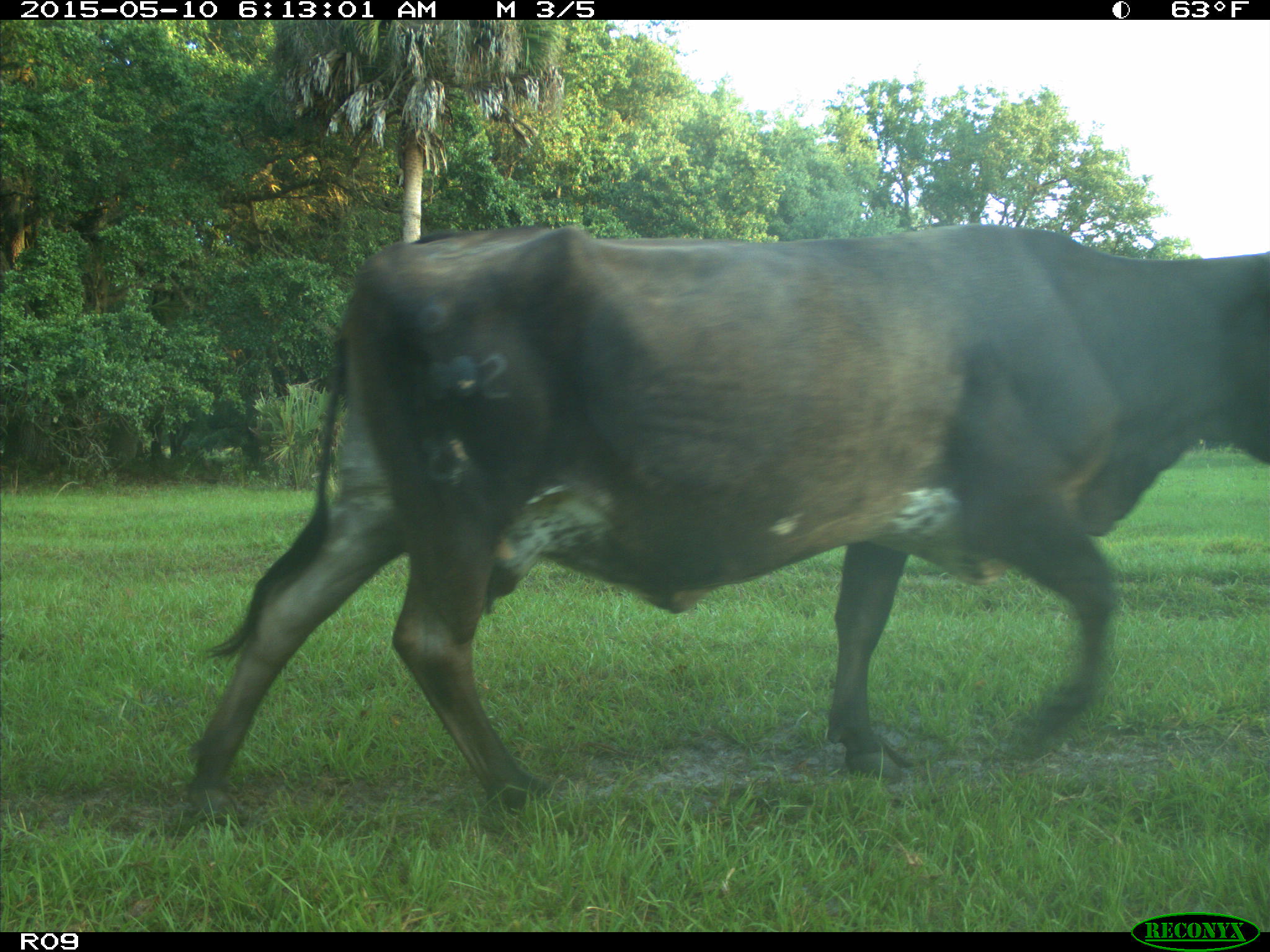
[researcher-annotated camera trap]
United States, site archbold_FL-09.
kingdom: Animalia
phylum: Chordata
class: Mammalia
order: Artiodactyla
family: Bovidae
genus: Bos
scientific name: Bos taurus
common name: domestic cow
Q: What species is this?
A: Bos taurus (domestic cow).